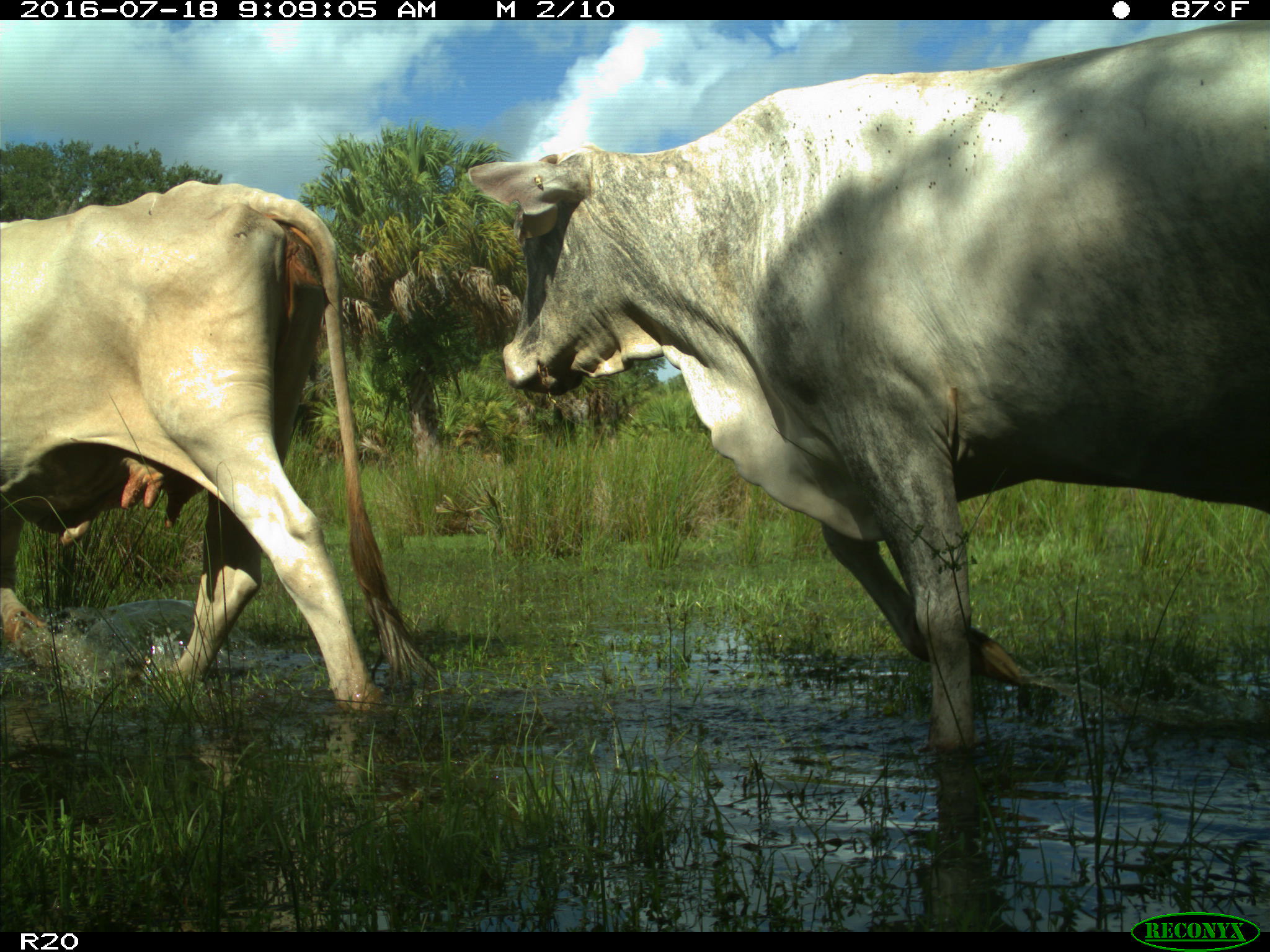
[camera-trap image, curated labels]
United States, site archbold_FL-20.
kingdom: Animalia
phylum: Chordata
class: Mammalia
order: Artiodactyla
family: Bovidae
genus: Bos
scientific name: Bos taurus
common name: domestic cow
Bos taurus (domestic cow).